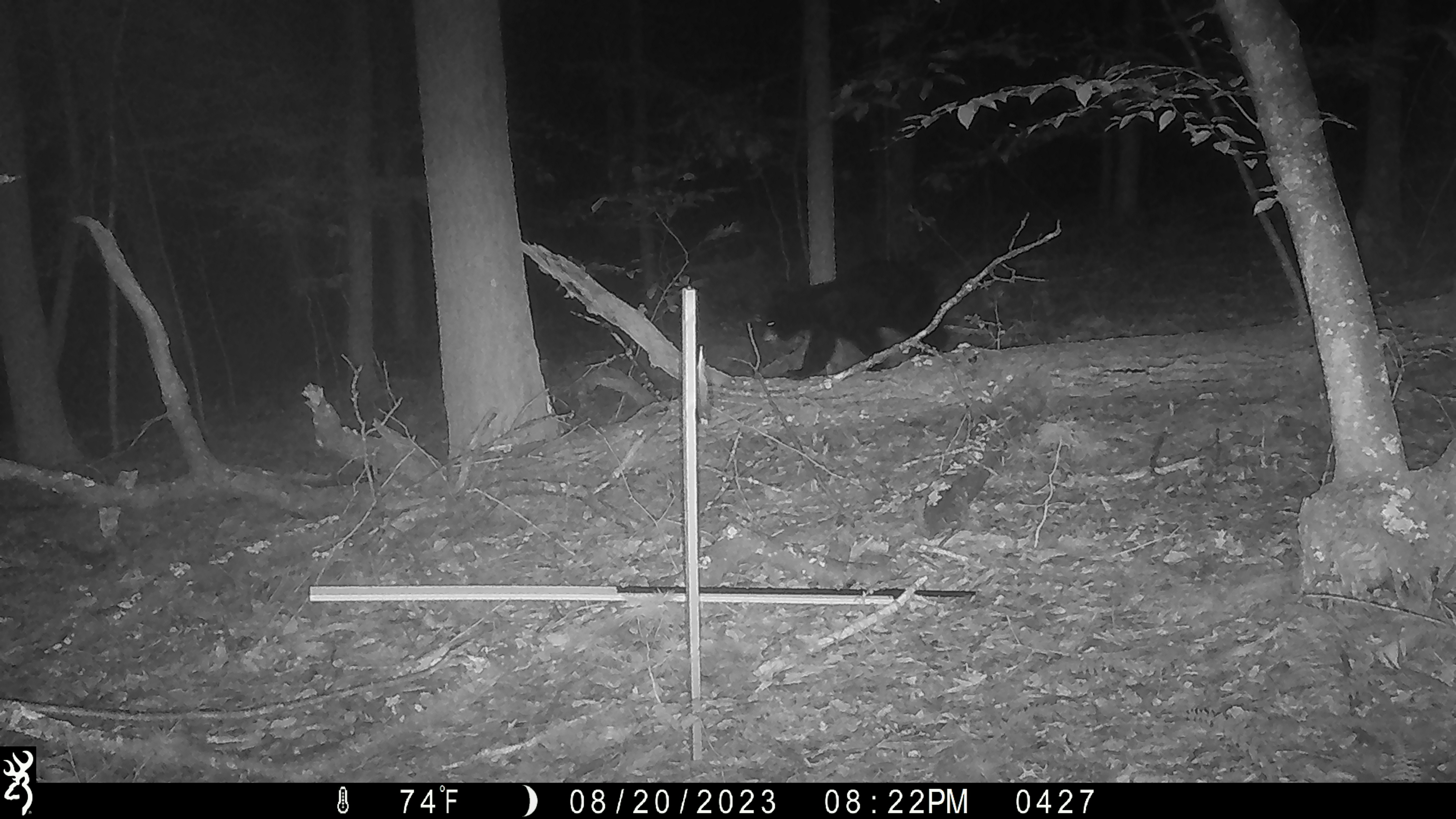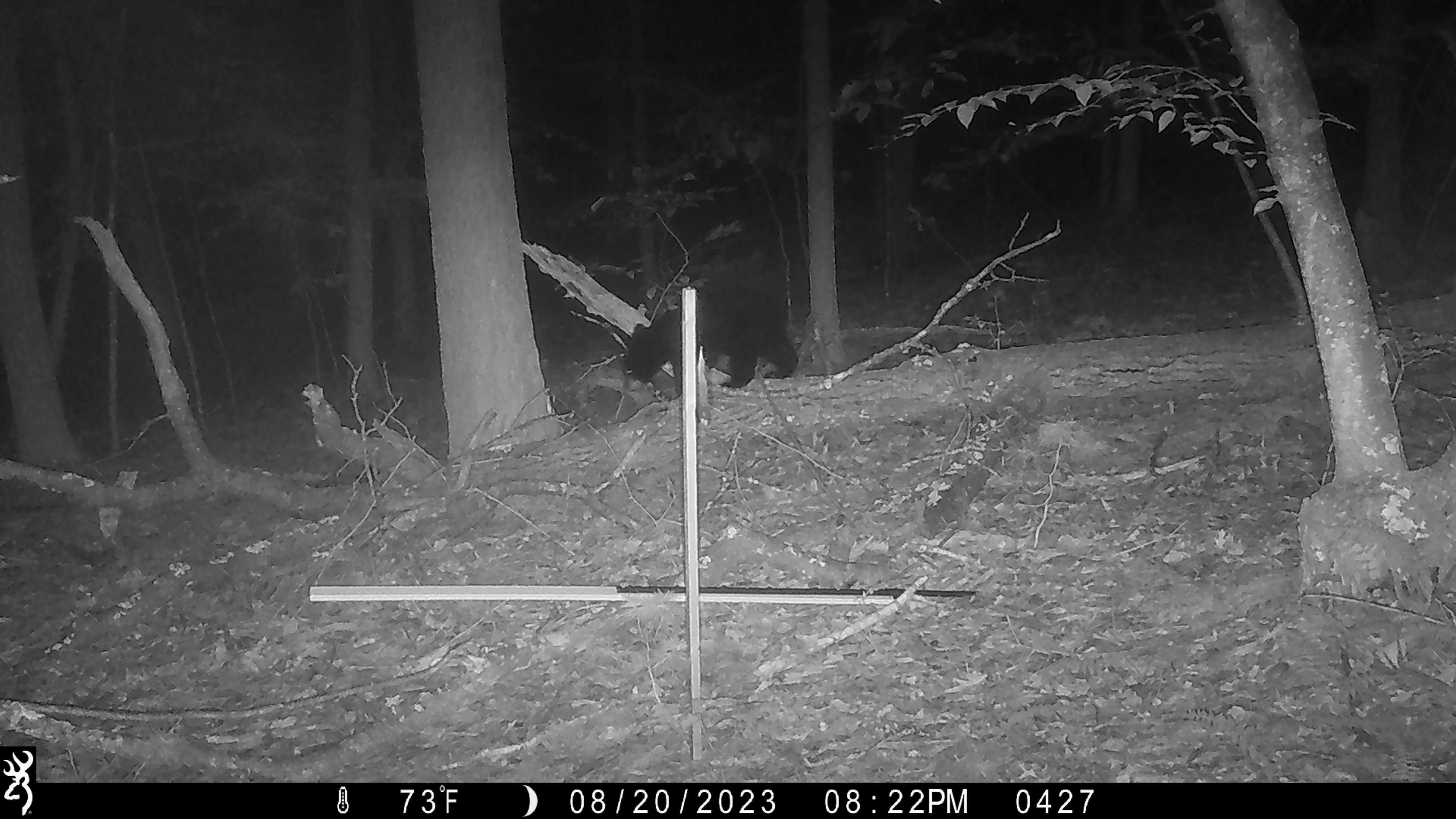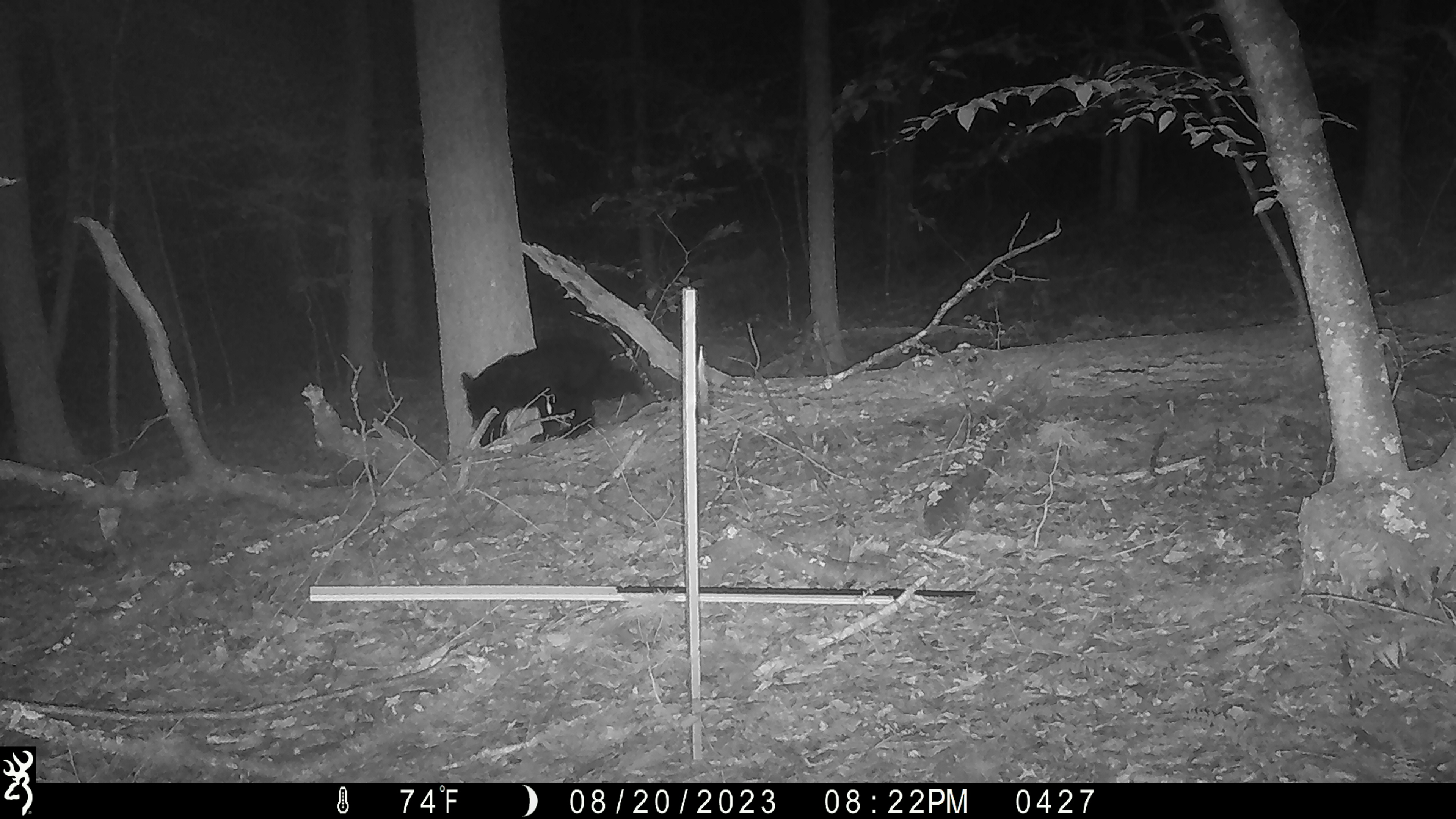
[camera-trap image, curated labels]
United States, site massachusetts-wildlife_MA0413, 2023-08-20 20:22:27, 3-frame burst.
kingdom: Animalia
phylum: Chordata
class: Mammalia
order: Carnivora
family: Ursidae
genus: Ursus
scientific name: Ursus americanus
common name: black bear